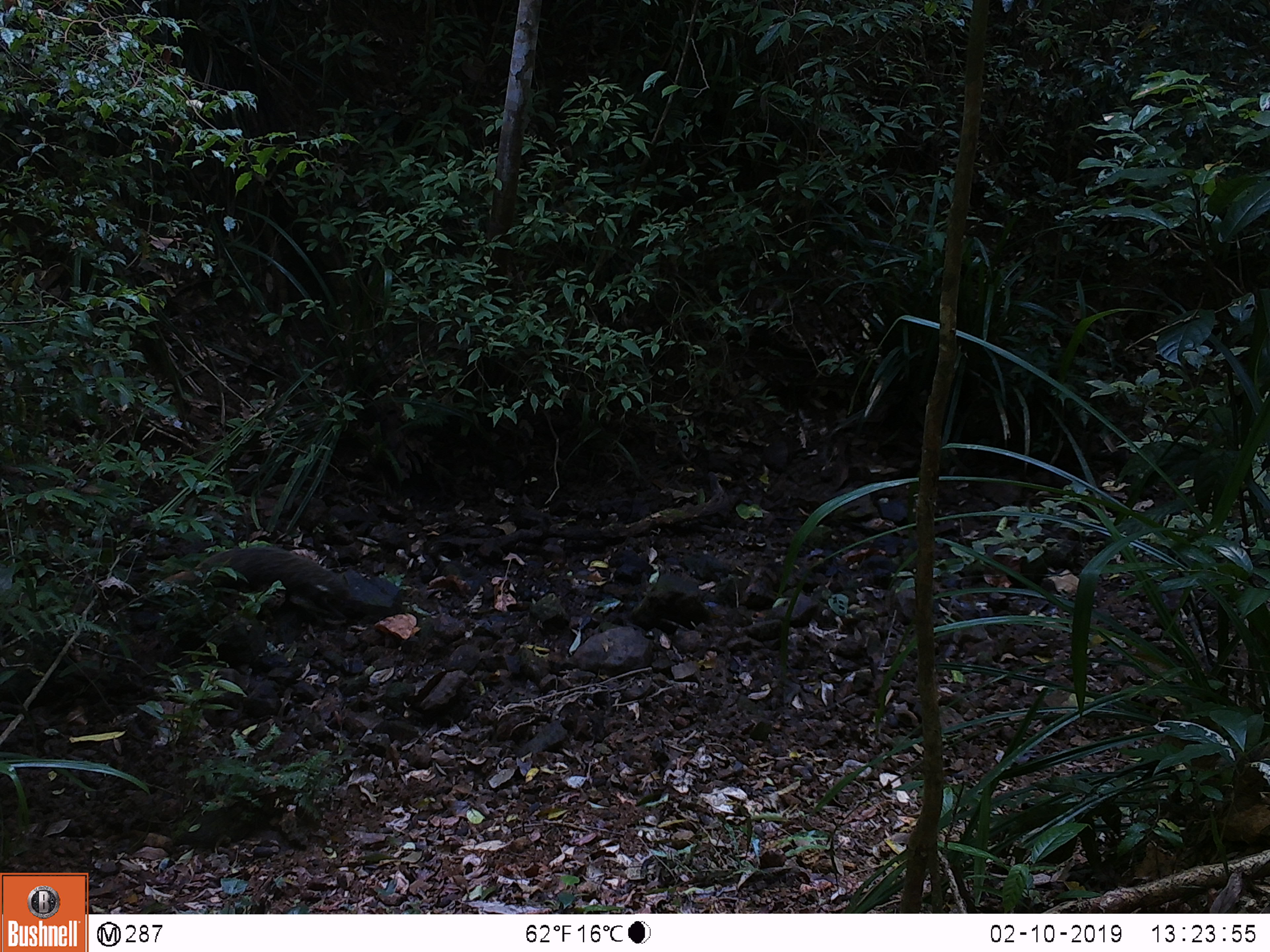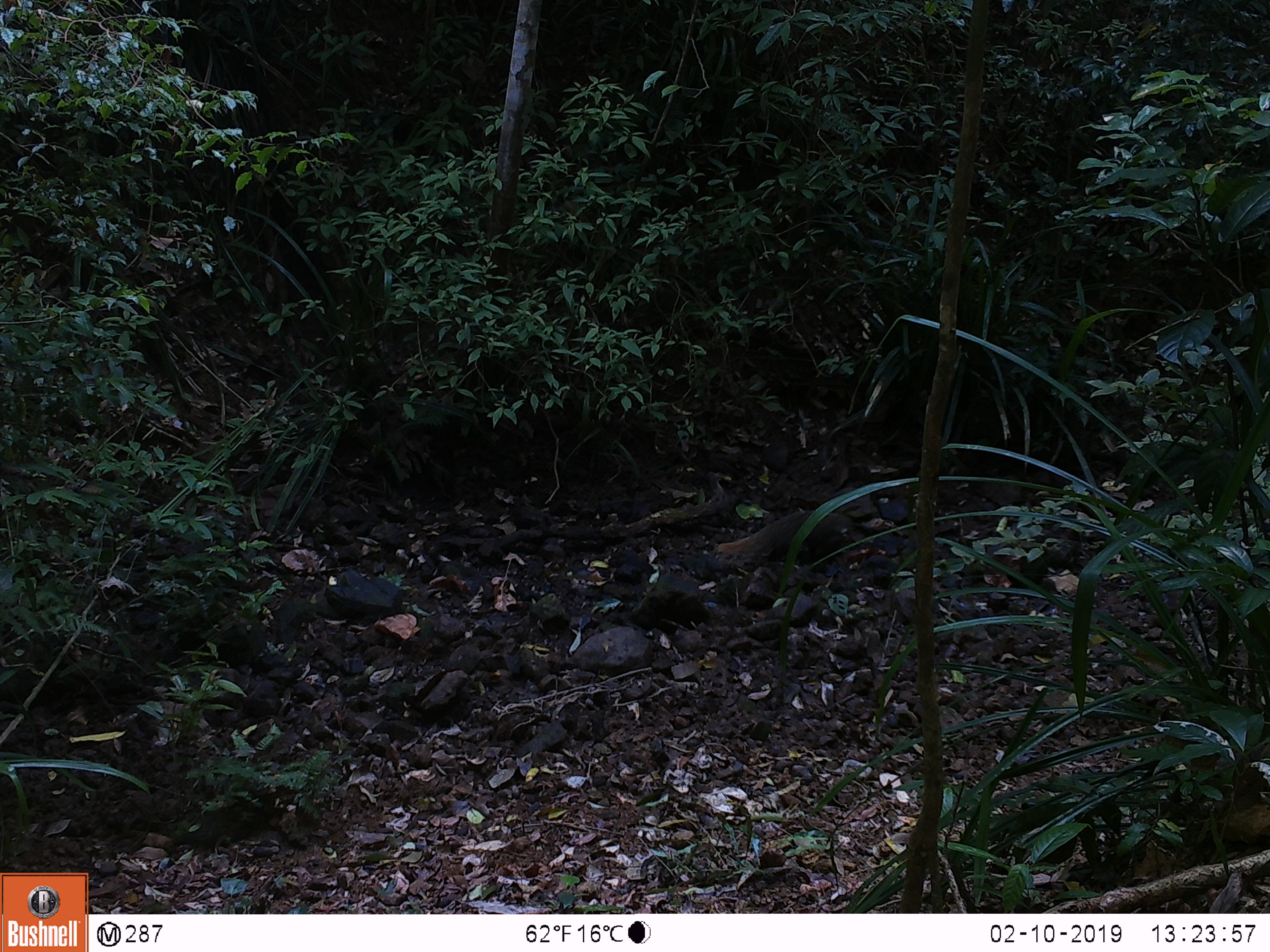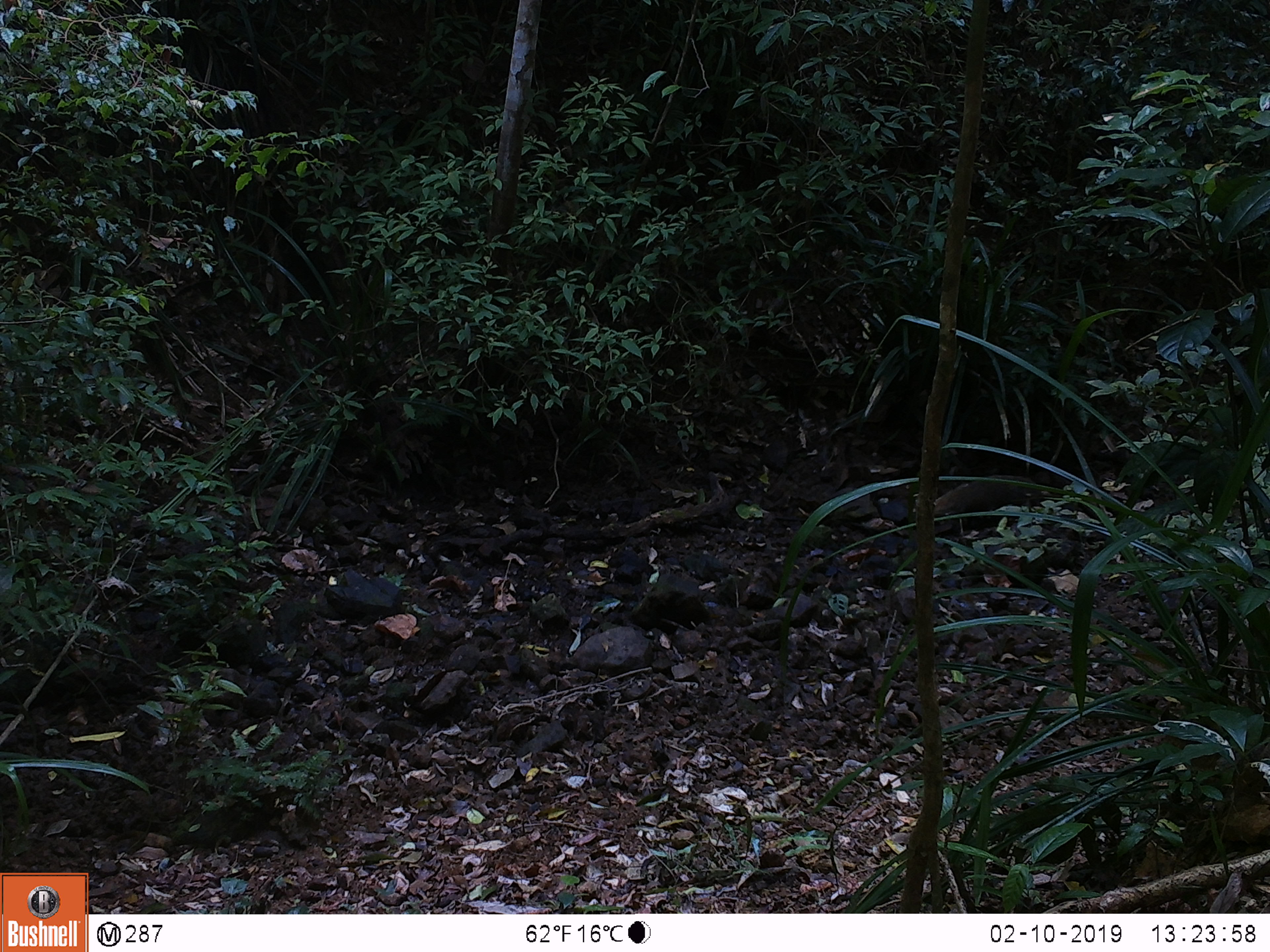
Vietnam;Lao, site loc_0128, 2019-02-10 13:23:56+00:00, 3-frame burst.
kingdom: Animalia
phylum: Chordata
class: Mammalia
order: Carnivora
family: Herpestidae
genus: Urva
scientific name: Urva urva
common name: crab-eating mongoose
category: crab eating mongoose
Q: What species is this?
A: Crab eating mongoose (crab-eating mongoose) (Urva urva).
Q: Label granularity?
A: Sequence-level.